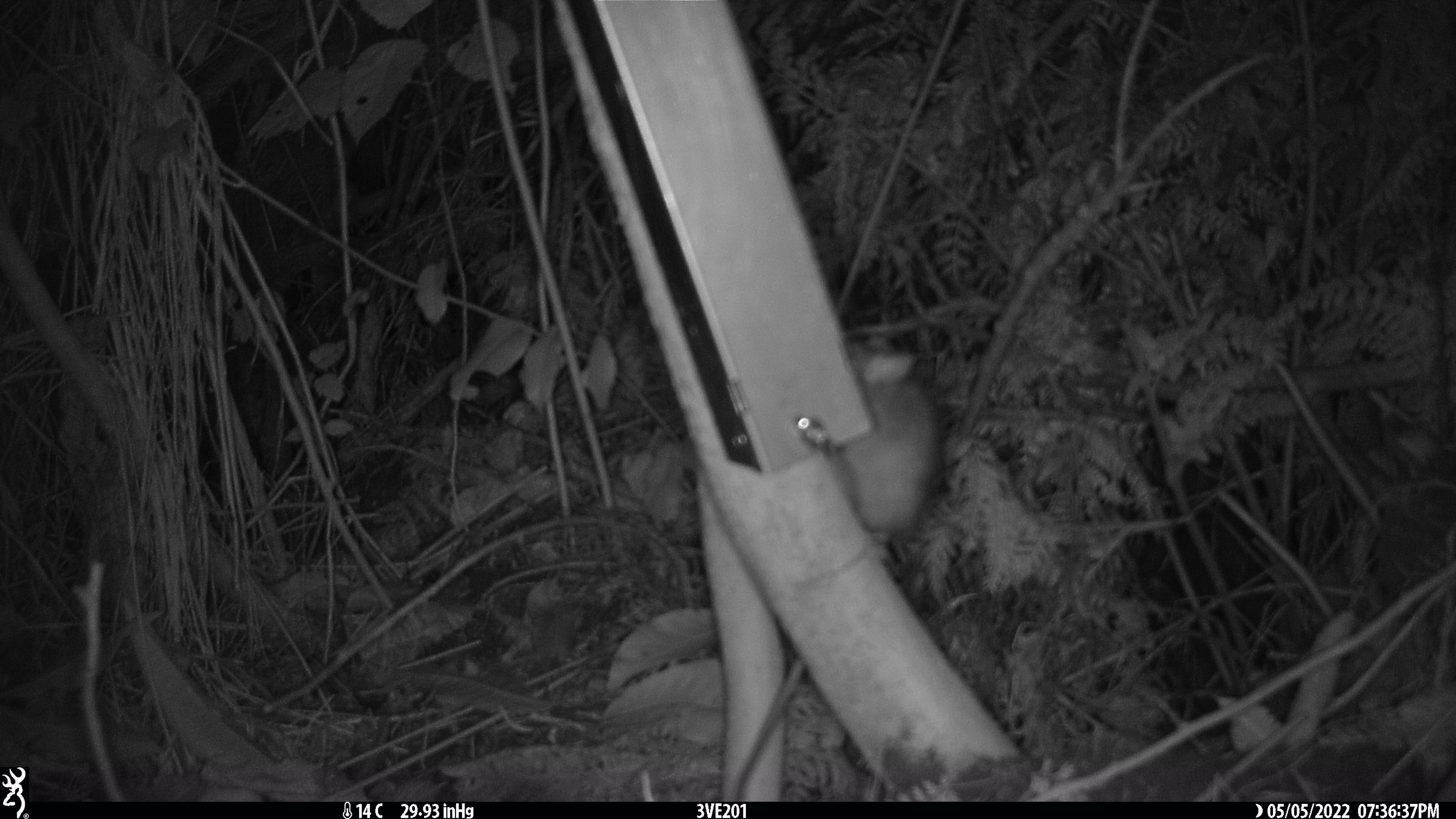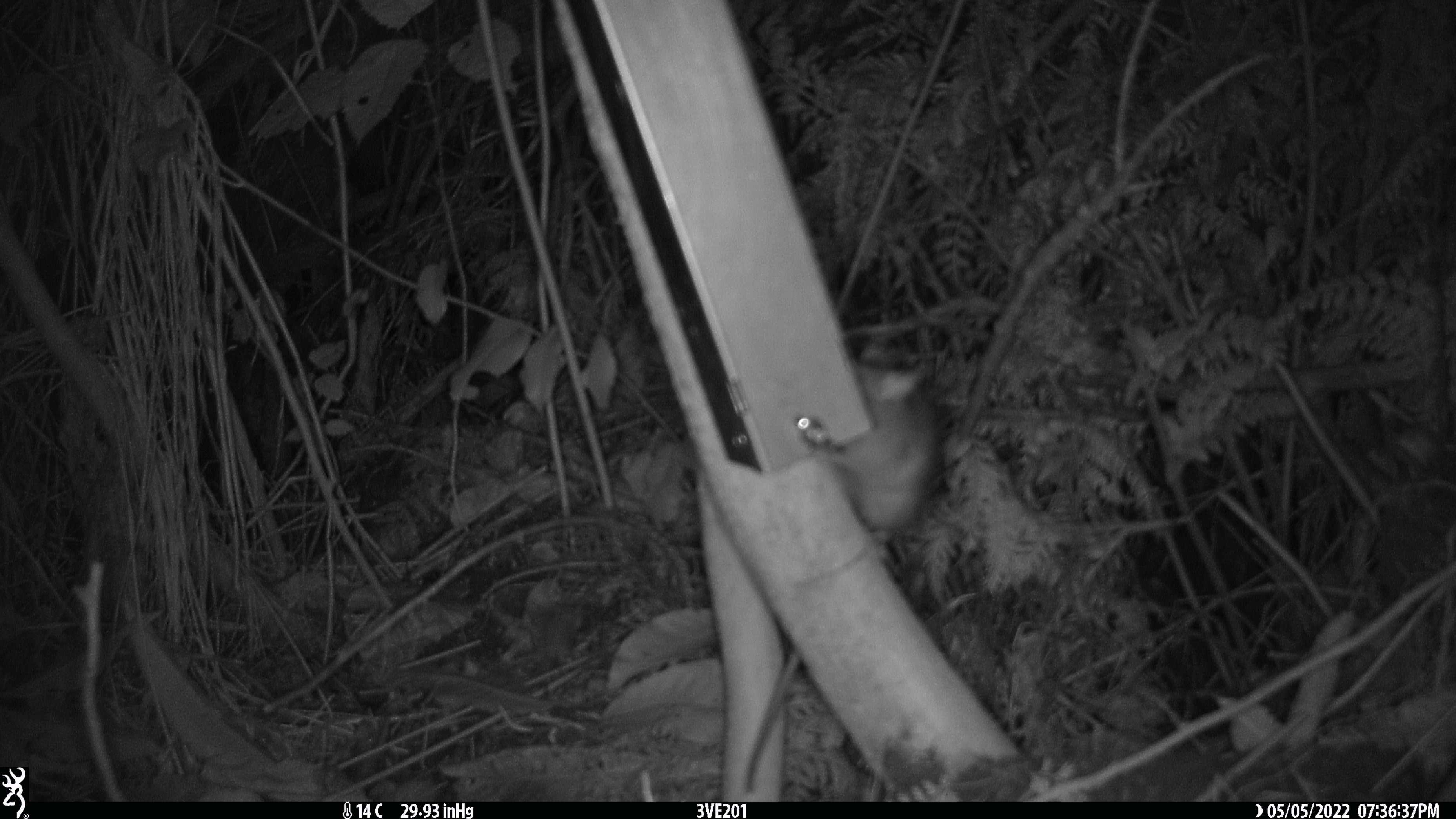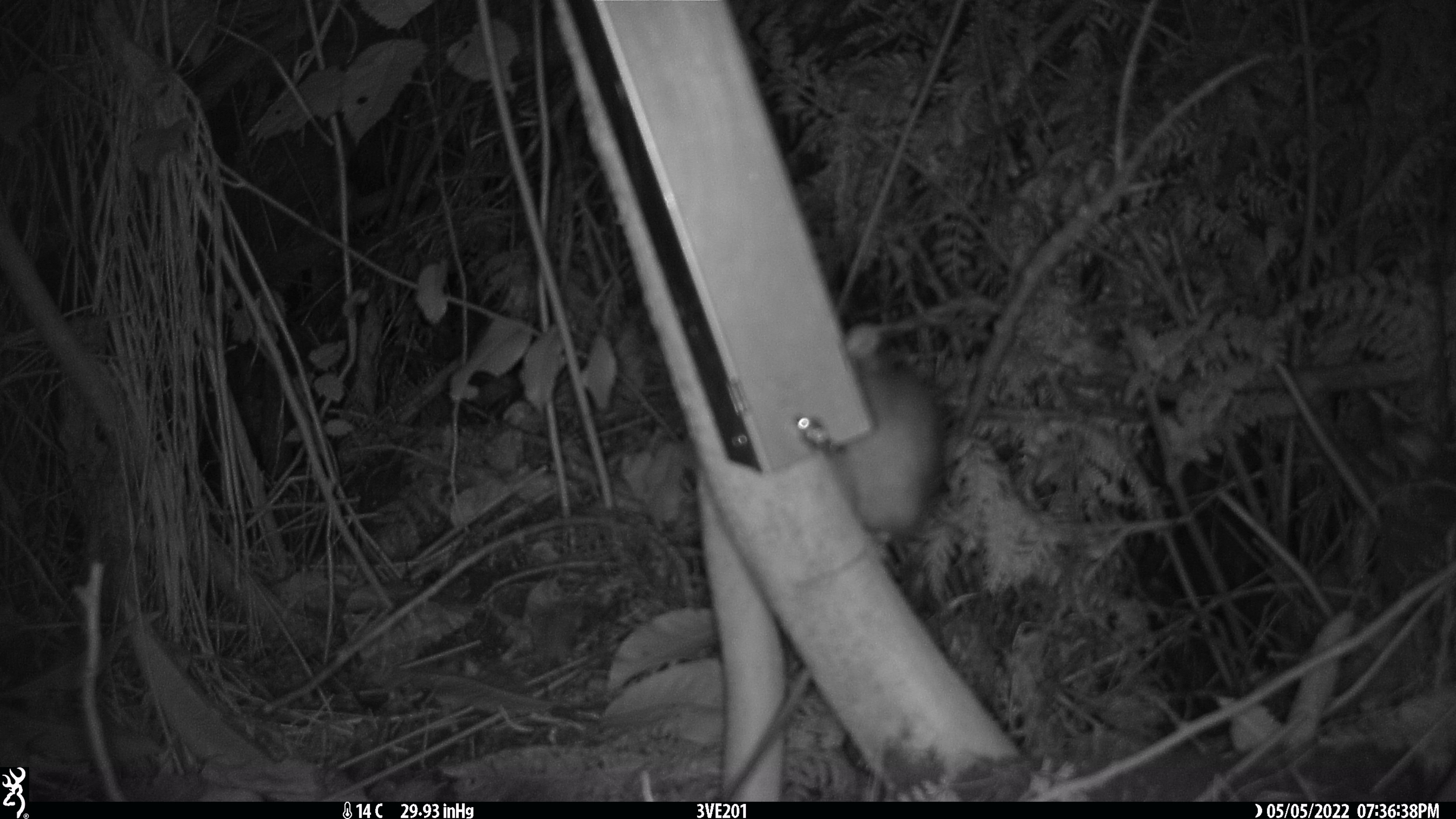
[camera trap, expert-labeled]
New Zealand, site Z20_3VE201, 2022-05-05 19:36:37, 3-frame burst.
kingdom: Animalia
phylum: Chordata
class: Mammalia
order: Rodentia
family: Muridae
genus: Rattus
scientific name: Rattus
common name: rat